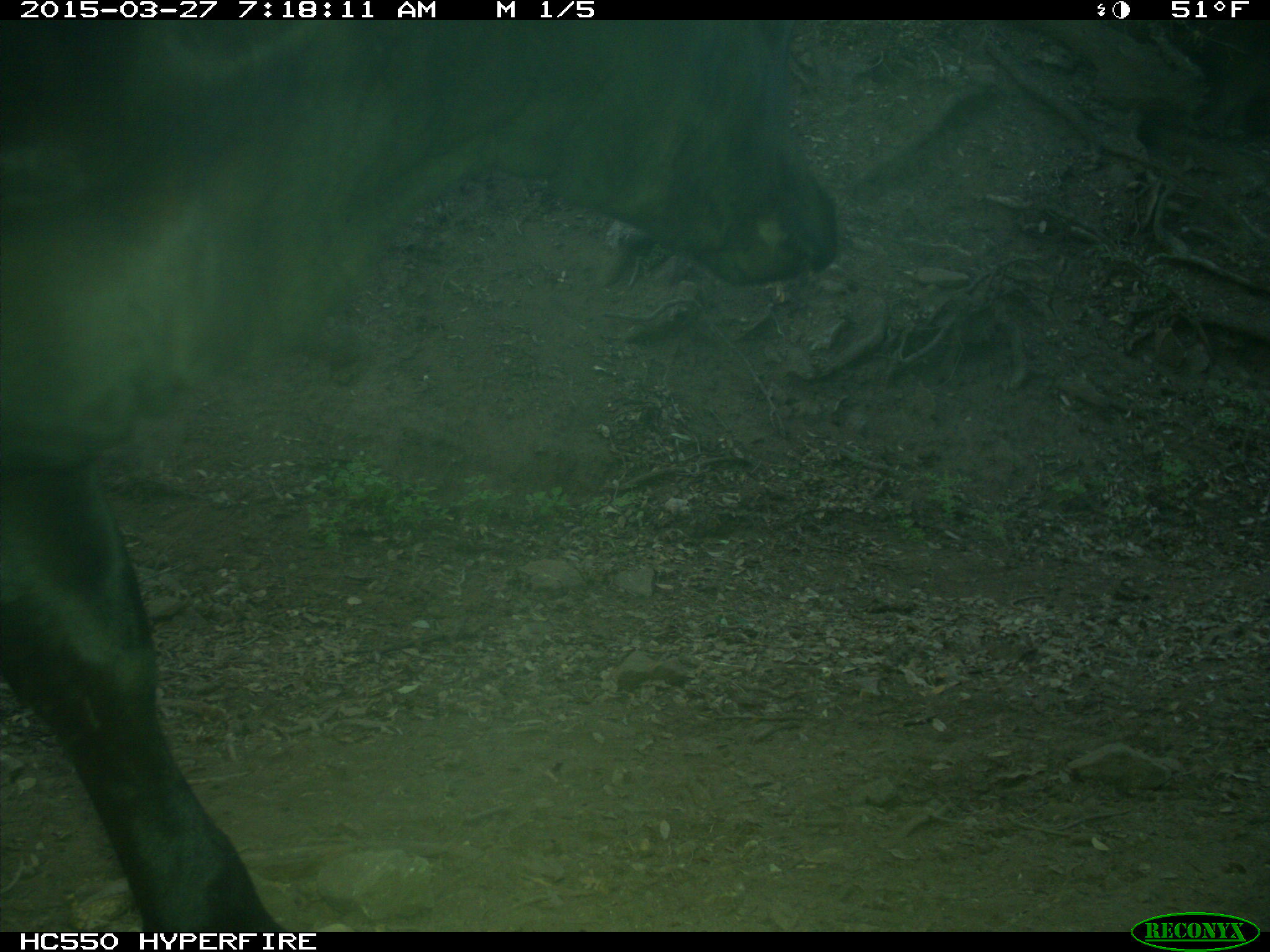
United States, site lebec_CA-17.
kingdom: Animalia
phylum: Chordata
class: Mammalia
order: Artiodactyla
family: Bovidae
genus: Bos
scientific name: Bos taurus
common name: domestic cow